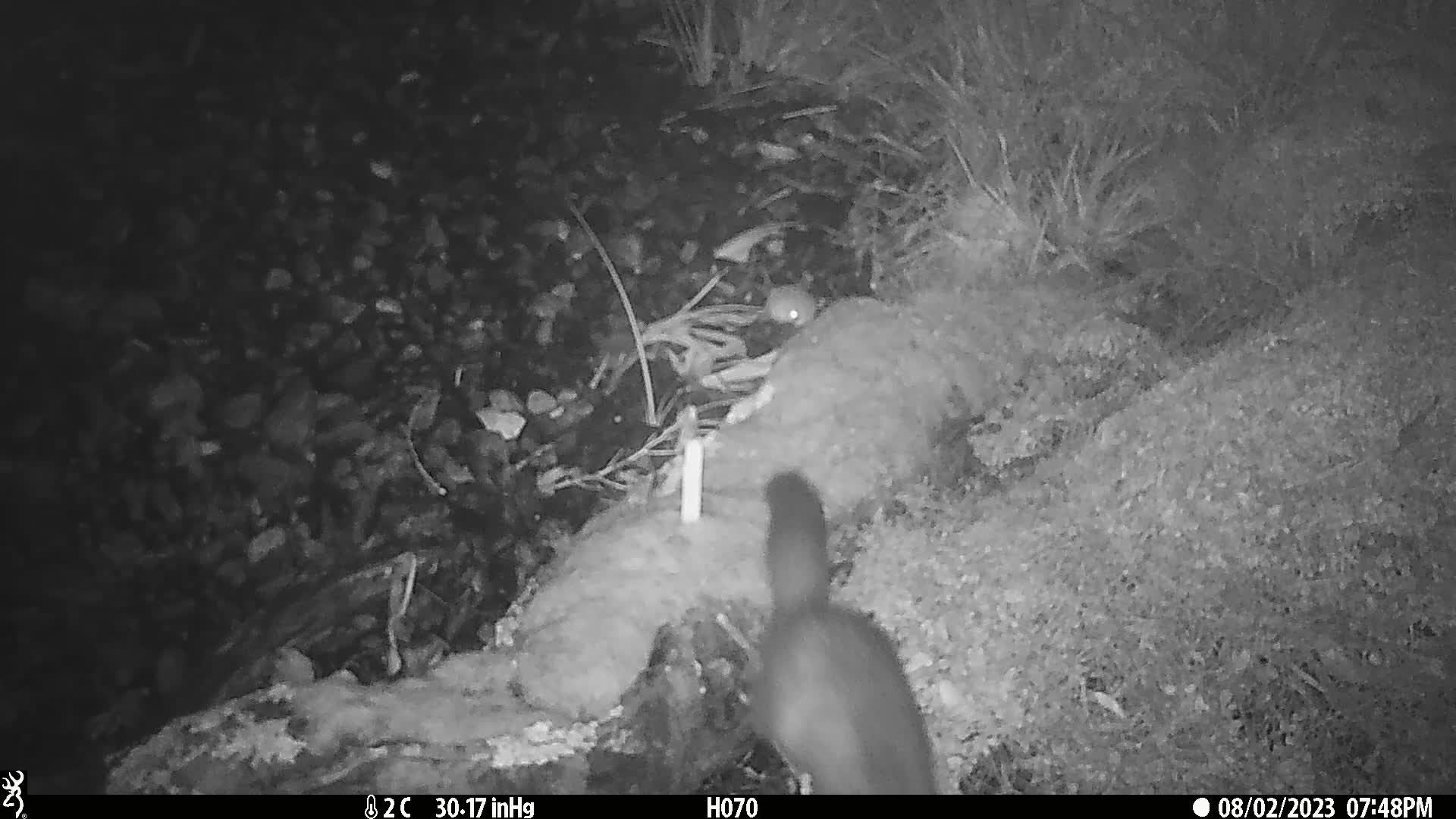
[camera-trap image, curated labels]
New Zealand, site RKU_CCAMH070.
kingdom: Animalia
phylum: Chordata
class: Mammalia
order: Diprotodontia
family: Phalangeridae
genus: Trichosurus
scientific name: Trichosurus vulpecula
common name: common brushtail possum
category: possum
Possum (common brushtail possum) (Trichosurus vulpecula).